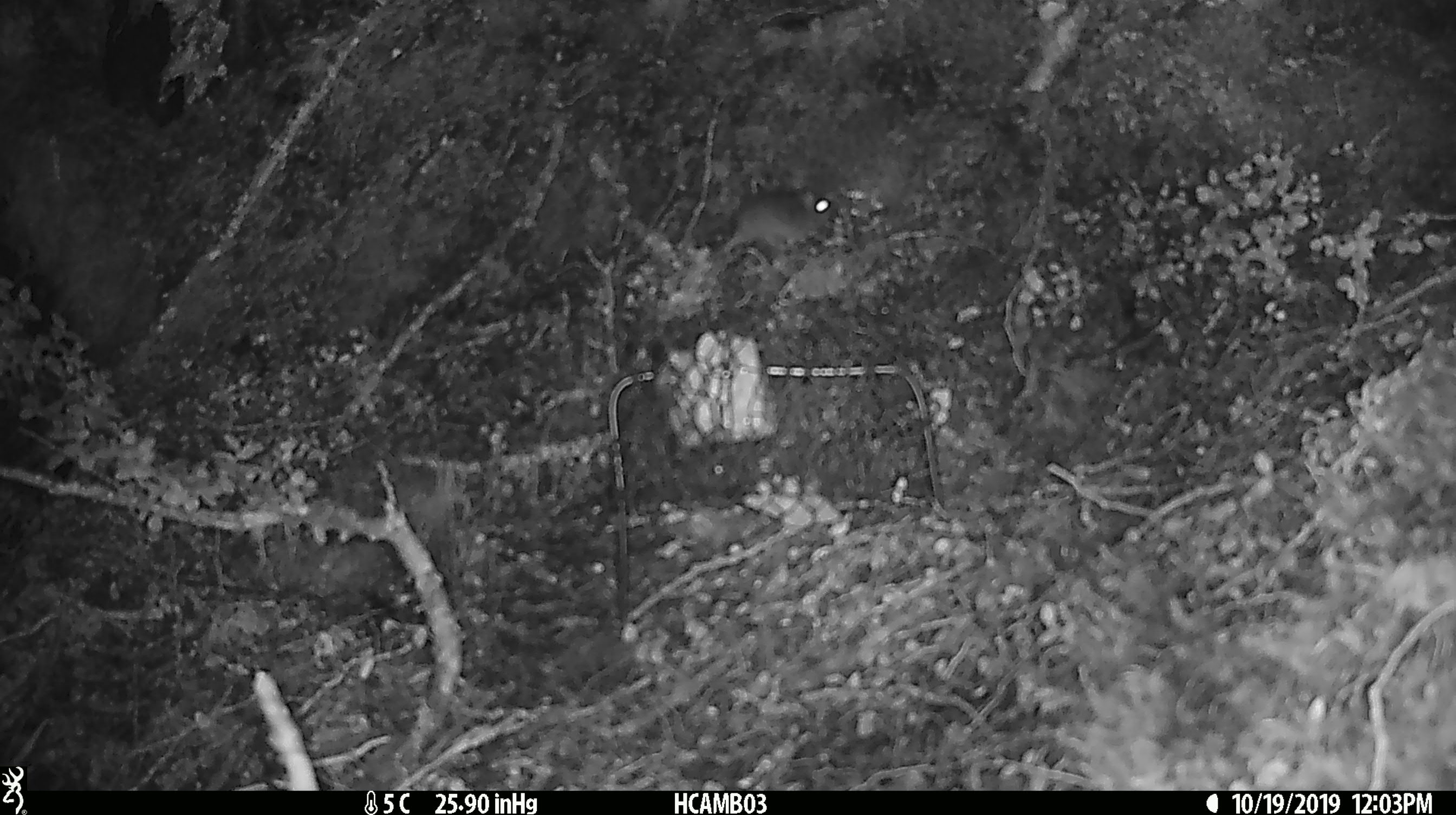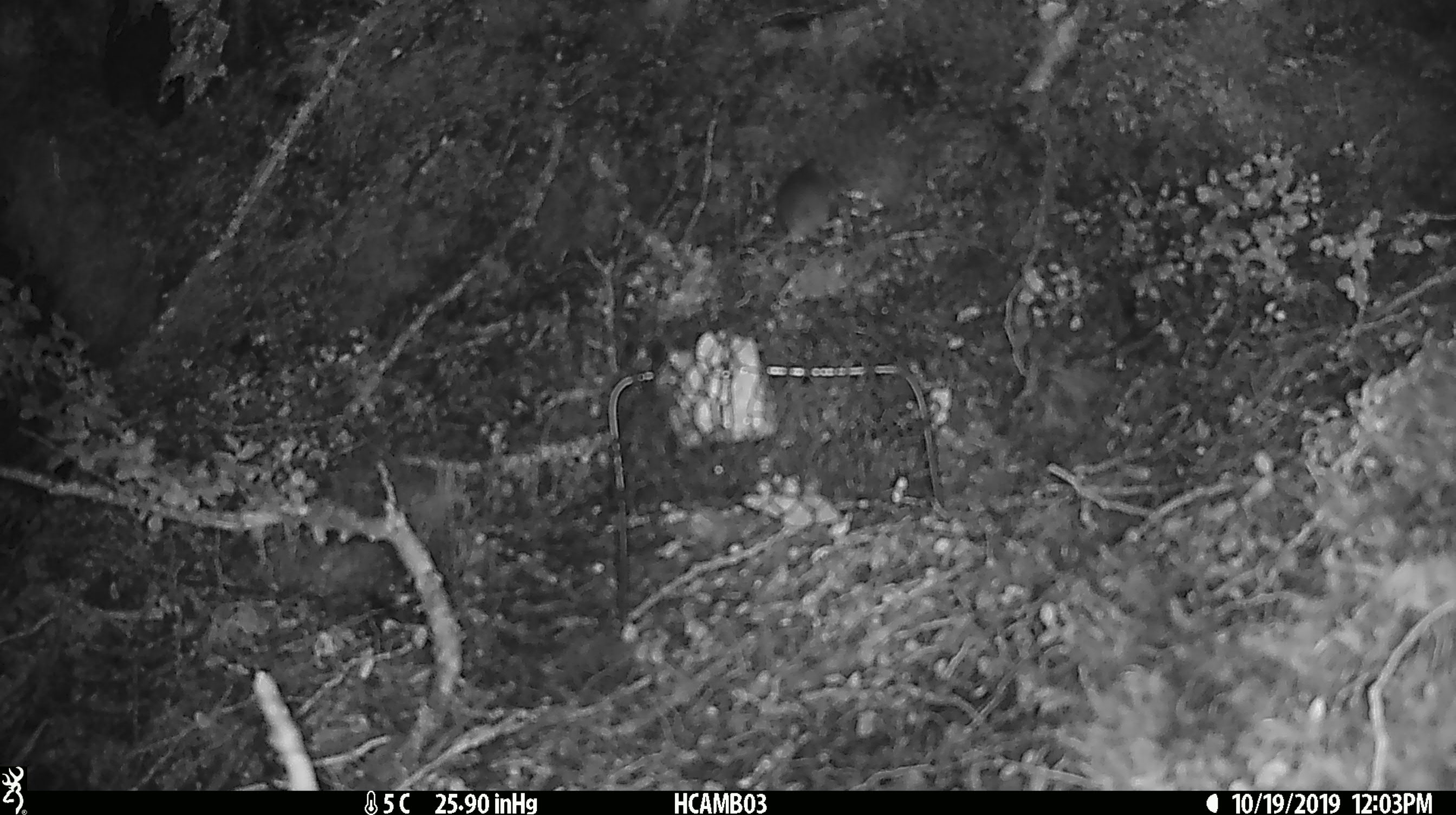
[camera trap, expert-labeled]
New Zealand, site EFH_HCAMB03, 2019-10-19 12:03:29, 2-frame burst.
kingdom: Animalia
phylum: Chordata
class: Mammalia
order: Rodentia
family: Muridae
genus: Mus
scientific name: Mus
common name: mouse